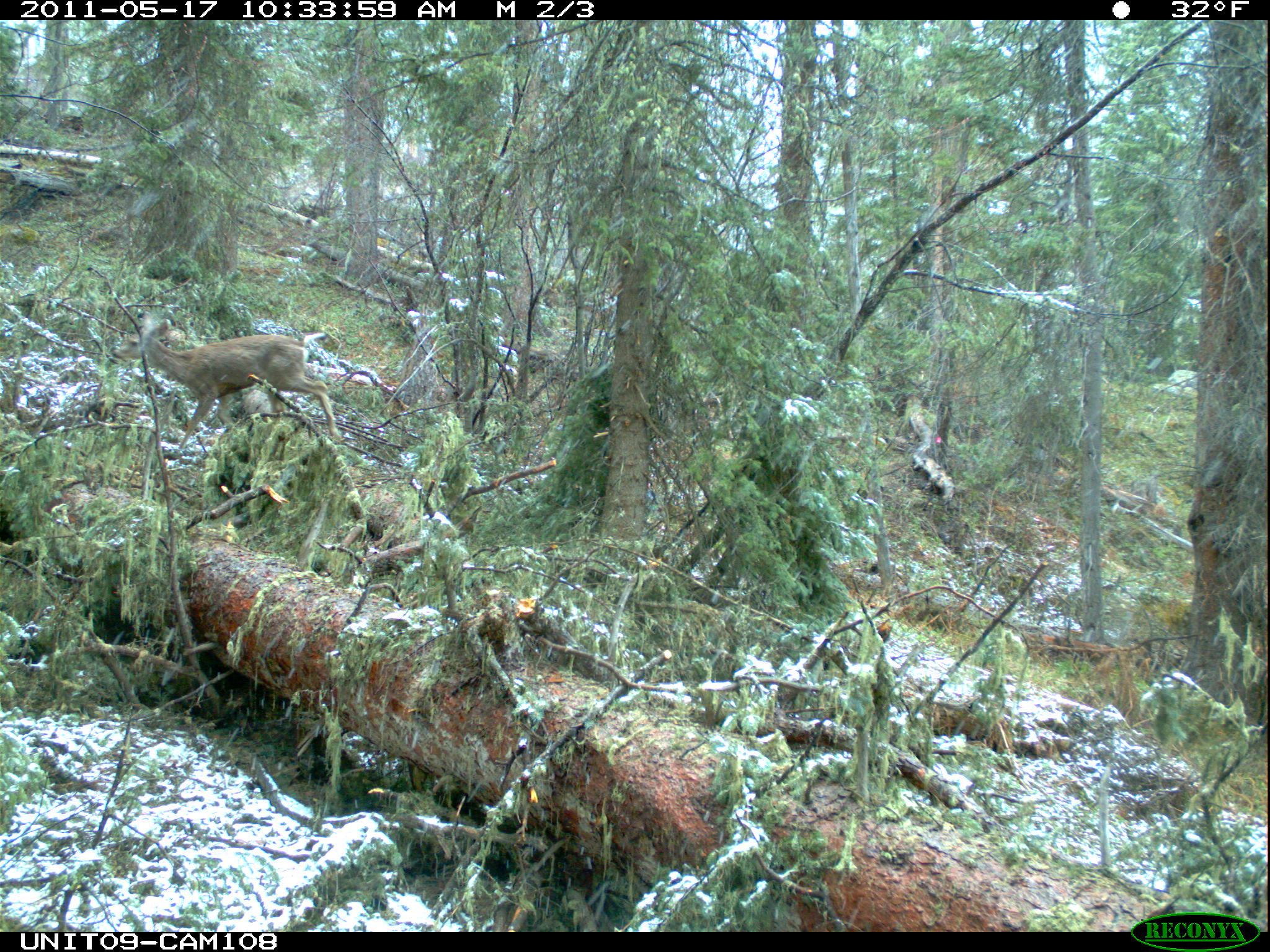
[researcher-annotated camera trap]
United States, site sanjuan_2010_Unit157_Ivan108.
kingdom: Animalia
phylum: Chordata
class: Mammalia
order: Artiodactyla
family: Cervidae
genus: Odocoileus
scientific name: Odocoileus hemionus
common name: mule deer